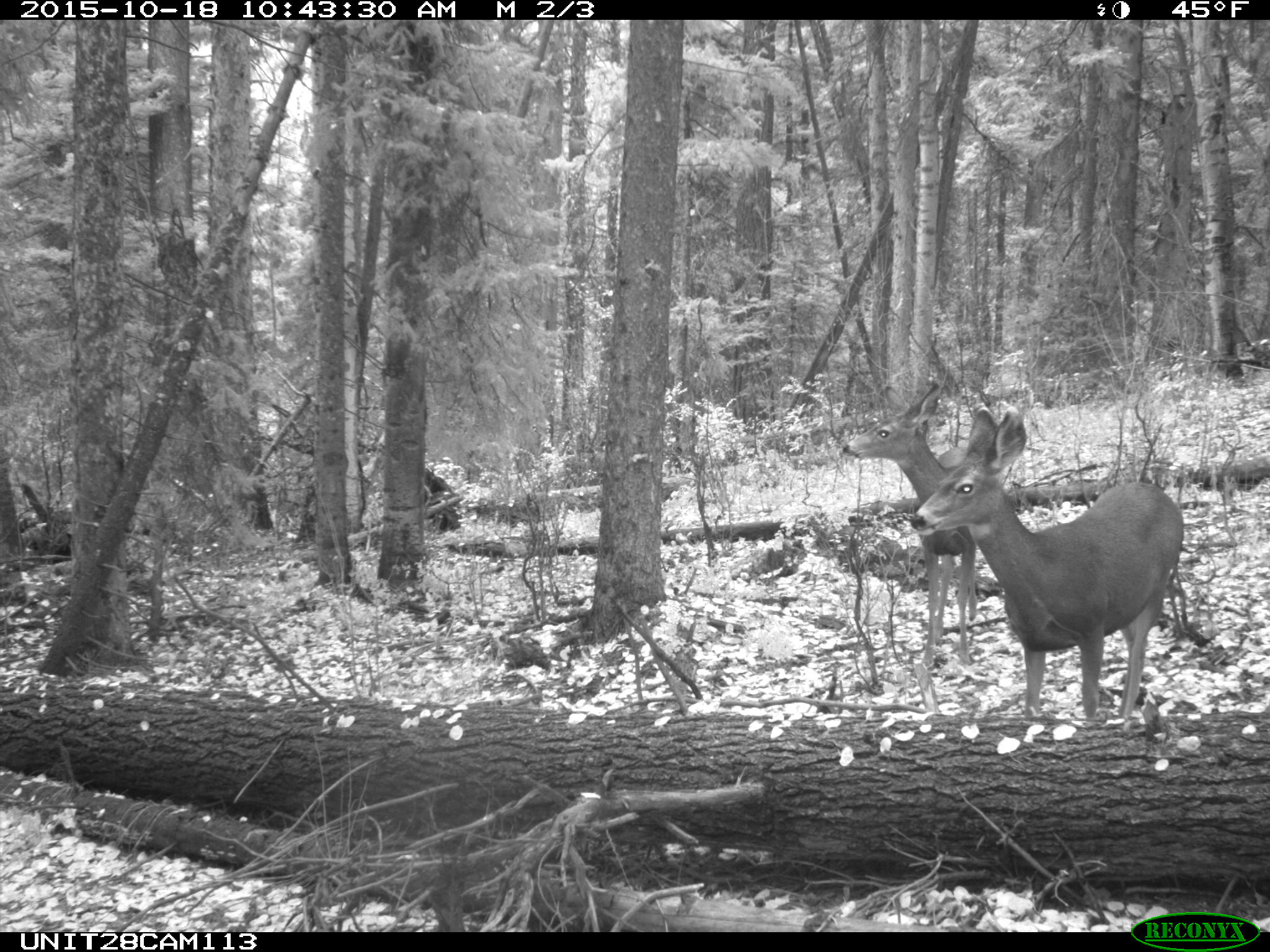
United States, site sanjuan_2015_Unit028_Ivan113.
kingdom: Animalia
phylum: Chordata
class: Mammalia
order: Artiodactyla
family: Cervidae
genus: Odocoileus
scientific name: Odocoileus hemionus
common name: mule deer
Odocoileus hemionus (mule deer).